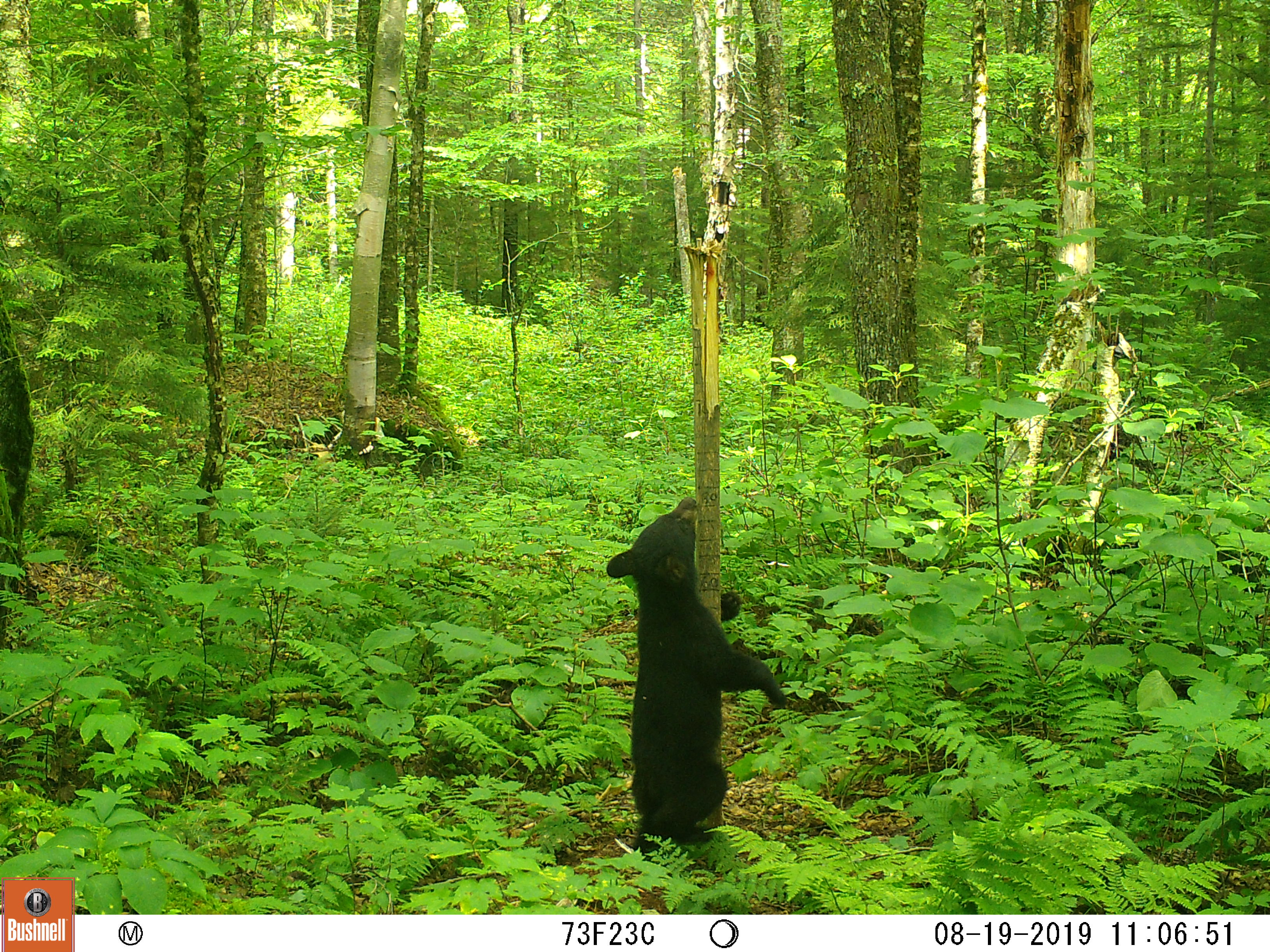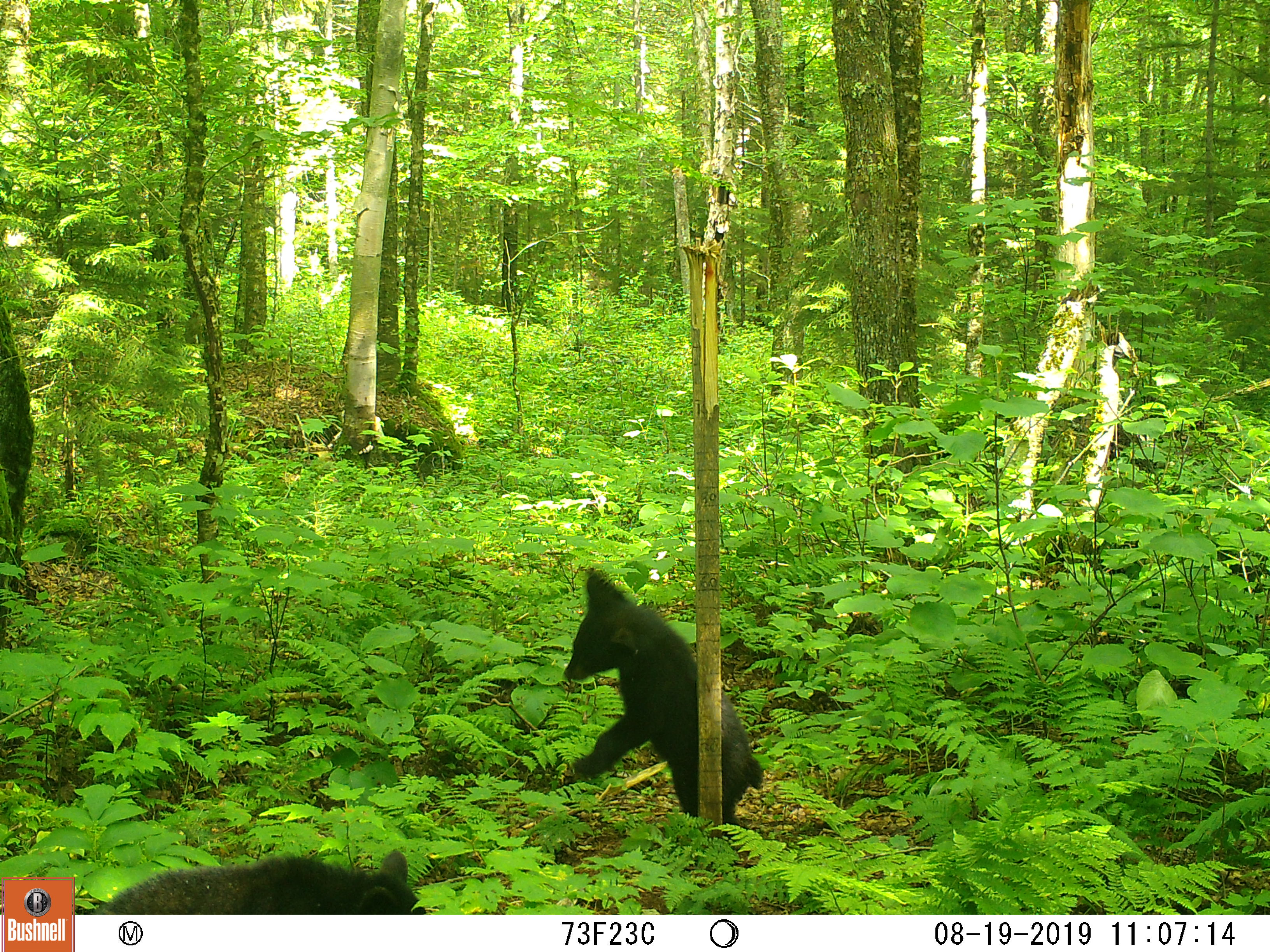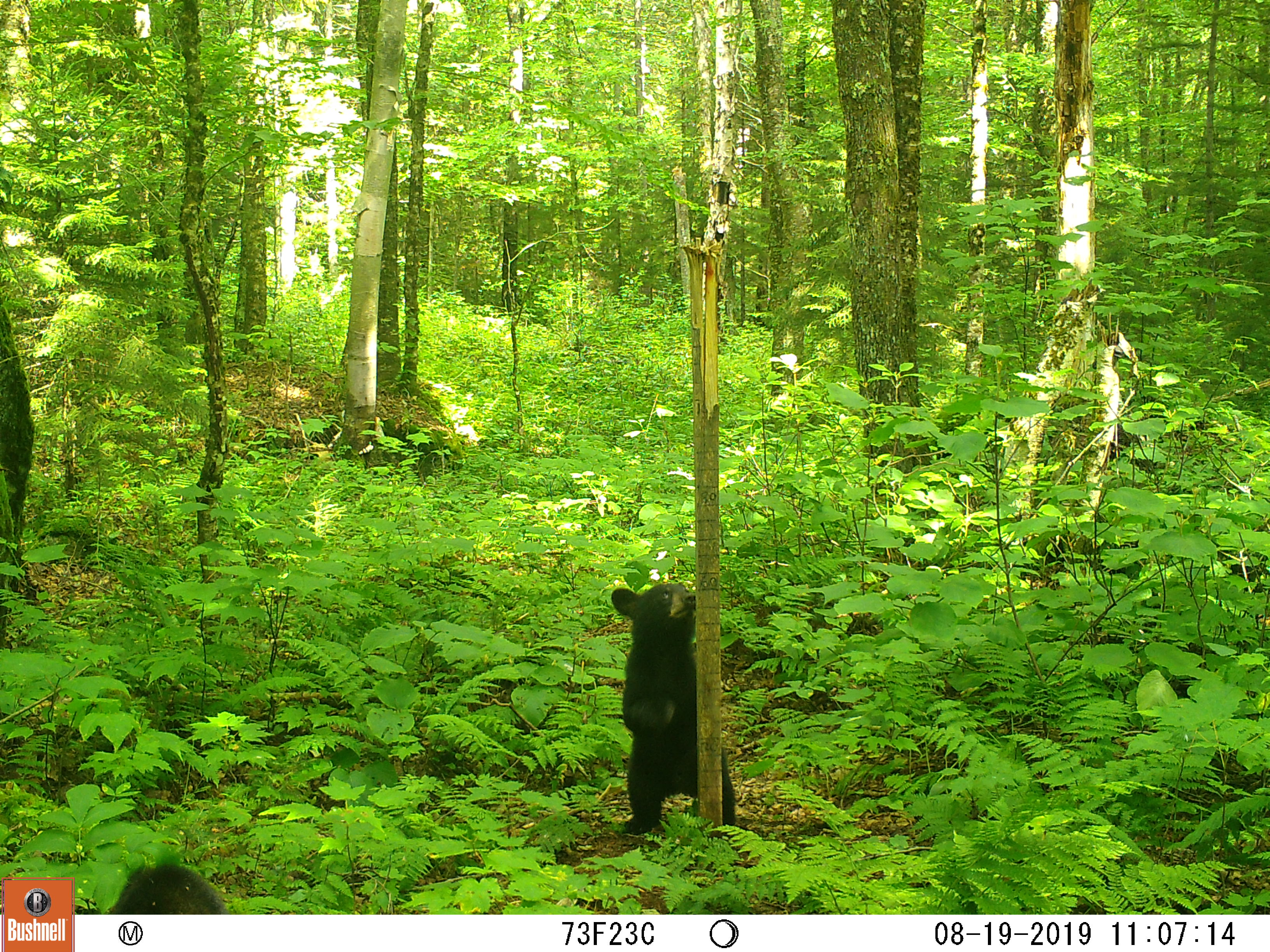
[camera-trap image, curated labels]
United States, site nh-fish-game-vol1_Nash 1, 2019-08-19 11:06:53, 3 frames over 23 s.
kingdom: Animalia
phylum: Chordata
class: Mammalia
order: Carnivora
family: Ursidae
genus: Ursus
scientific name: Ursus americanus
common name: black bear